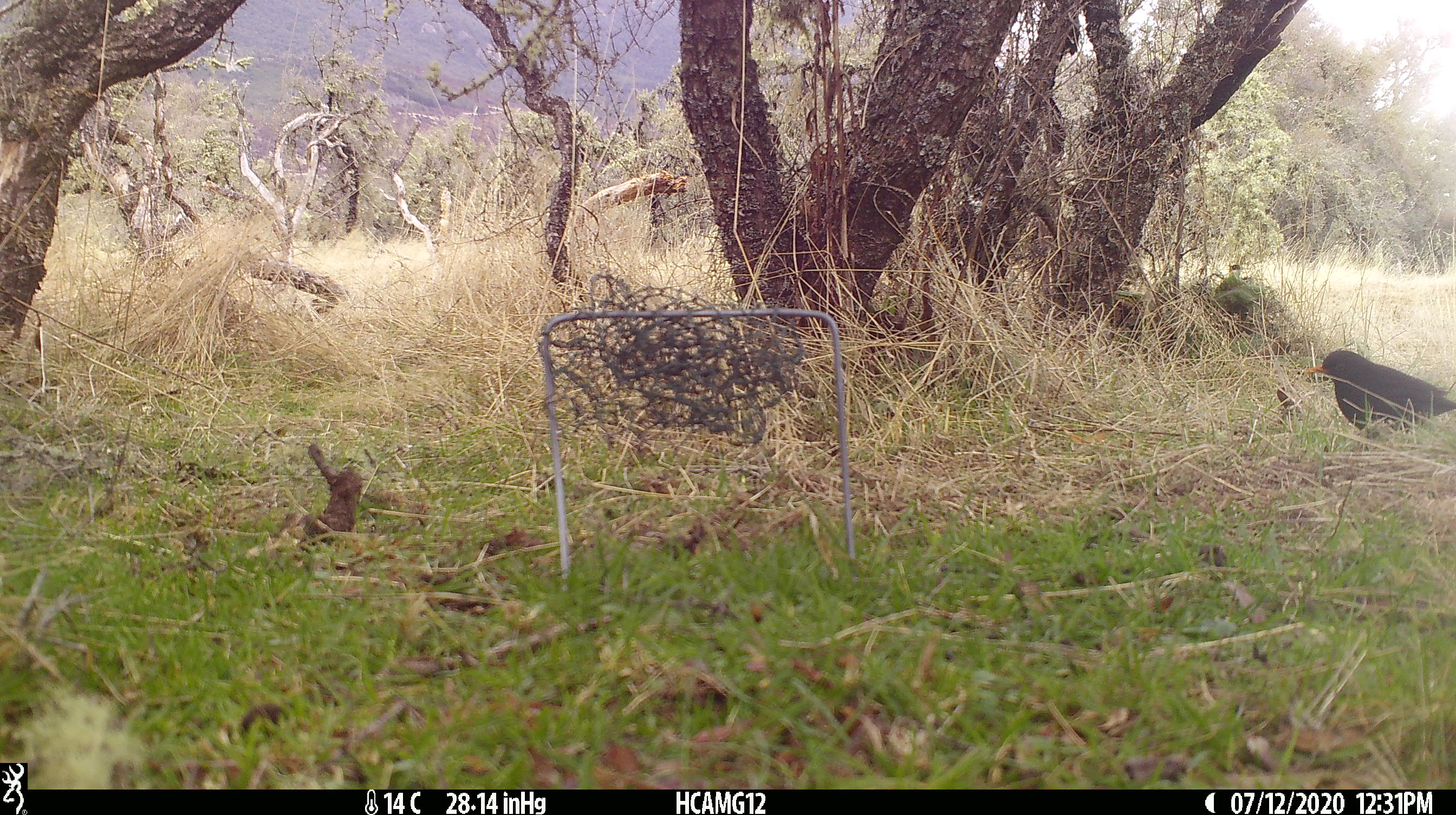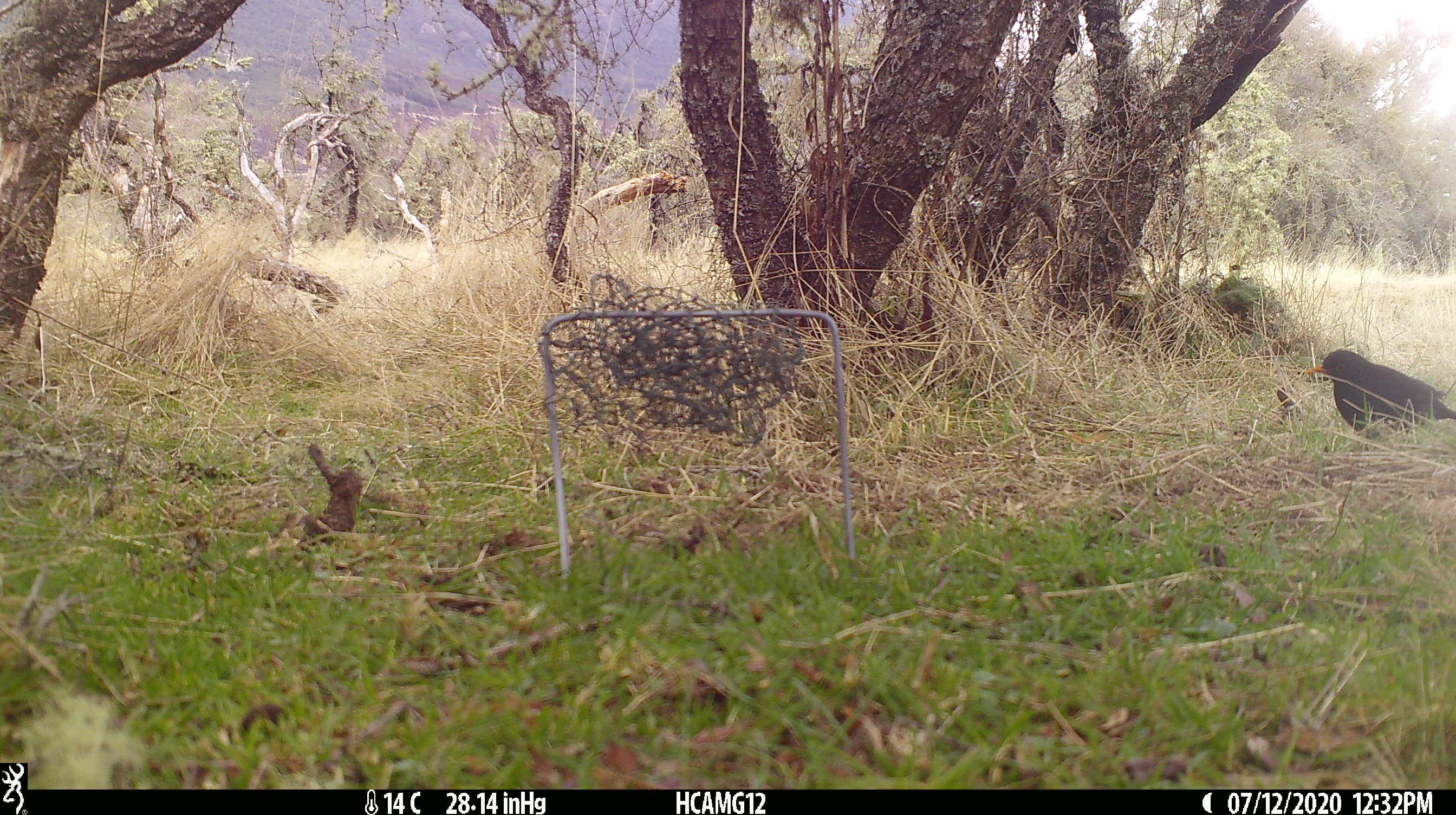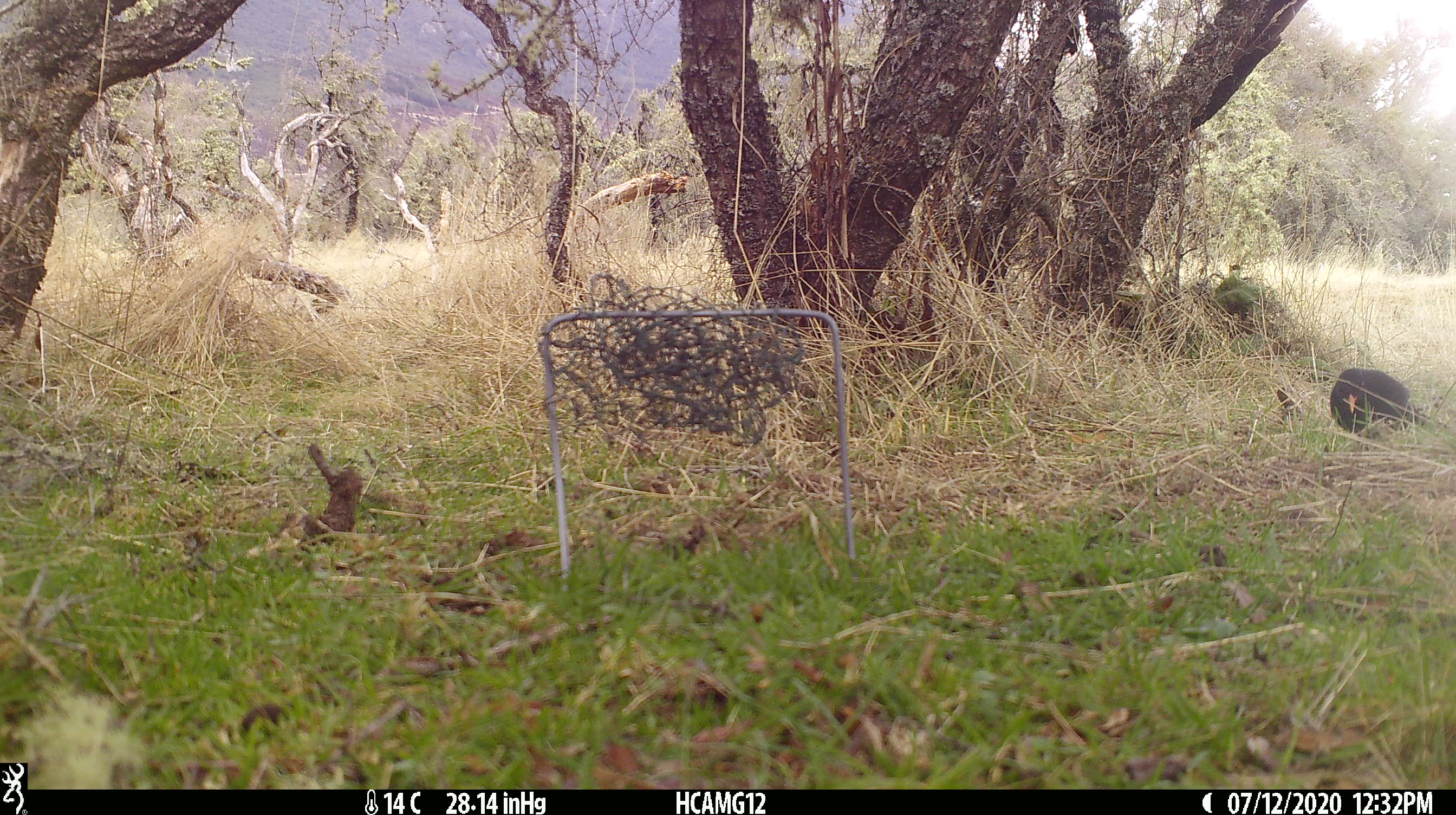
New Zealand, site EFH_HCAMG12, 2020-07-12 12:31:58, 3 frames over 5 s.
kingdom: Animalia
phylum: Chordata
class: Aves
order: Passeriformes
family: Turdidae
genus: Turdus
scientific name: Turdus merula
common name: eurasian blackbird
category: blackbird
Blackbird (eurasian blackbird) (Turdus merula).